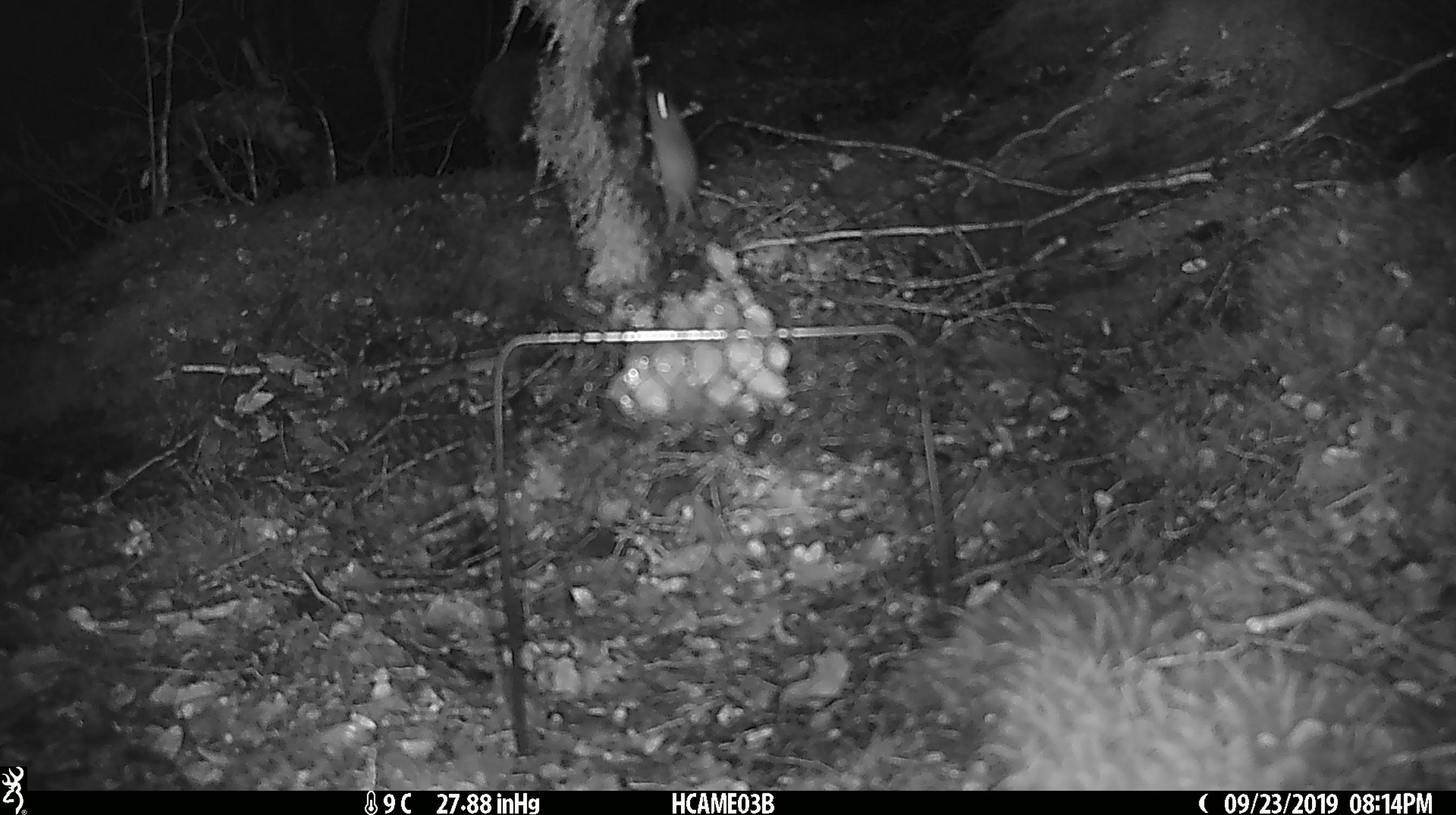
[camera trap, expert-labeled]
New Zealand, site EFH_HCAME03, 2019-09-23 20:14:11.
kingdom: Animalia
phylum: Chordata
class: Mammalia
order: Rodentia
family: Muridae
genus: Mus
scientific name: Mus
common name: mouse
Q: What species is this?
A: Mouse (Mus).